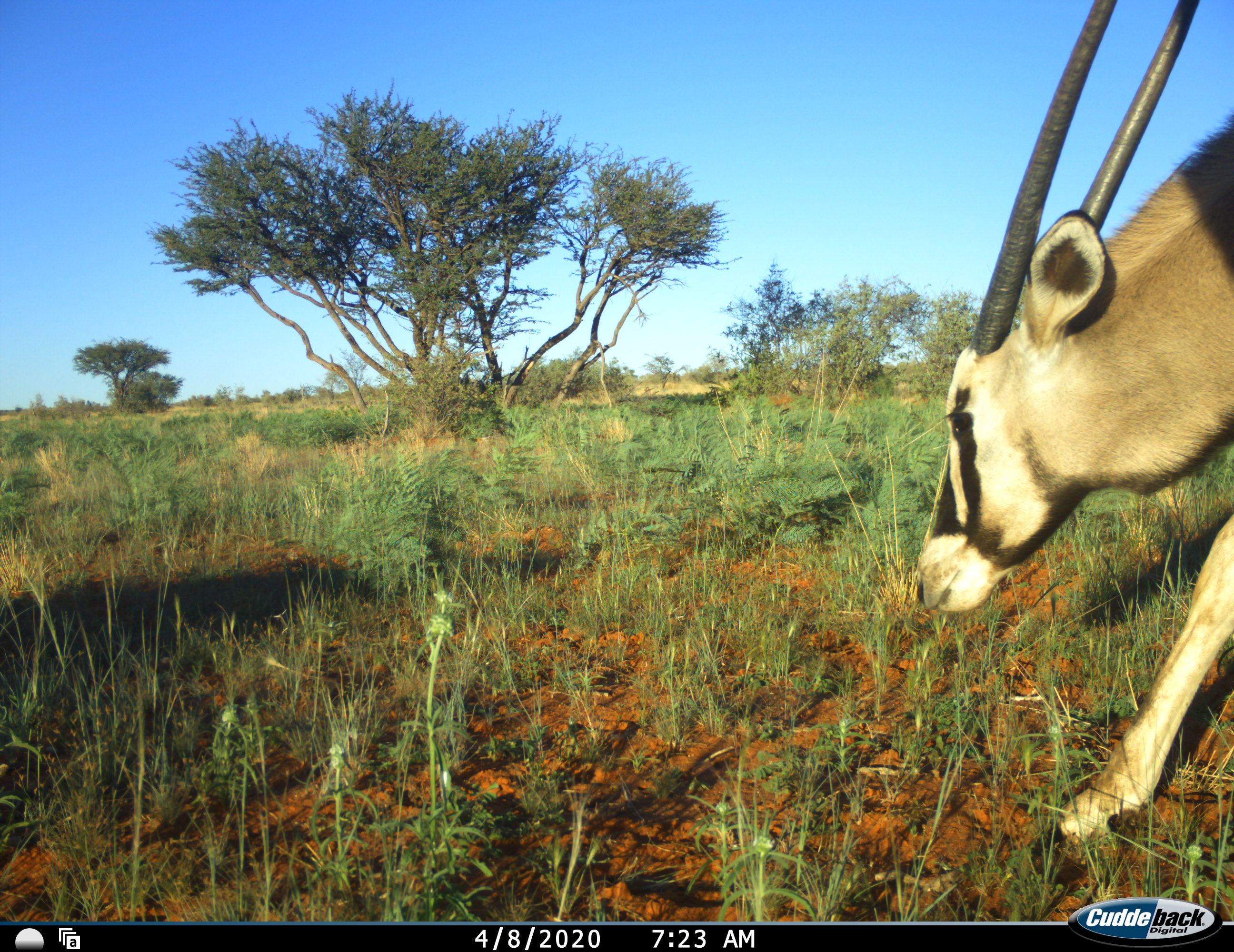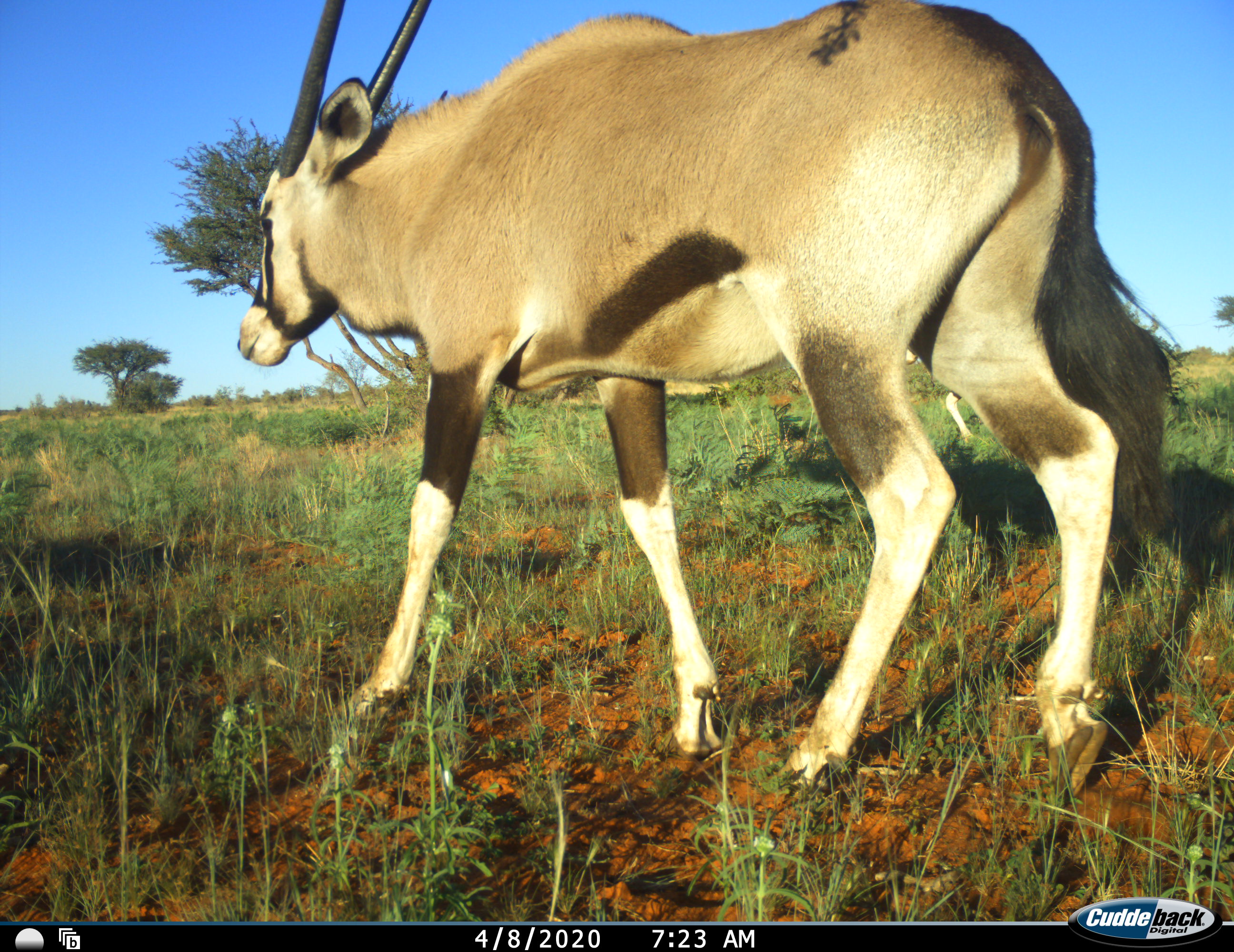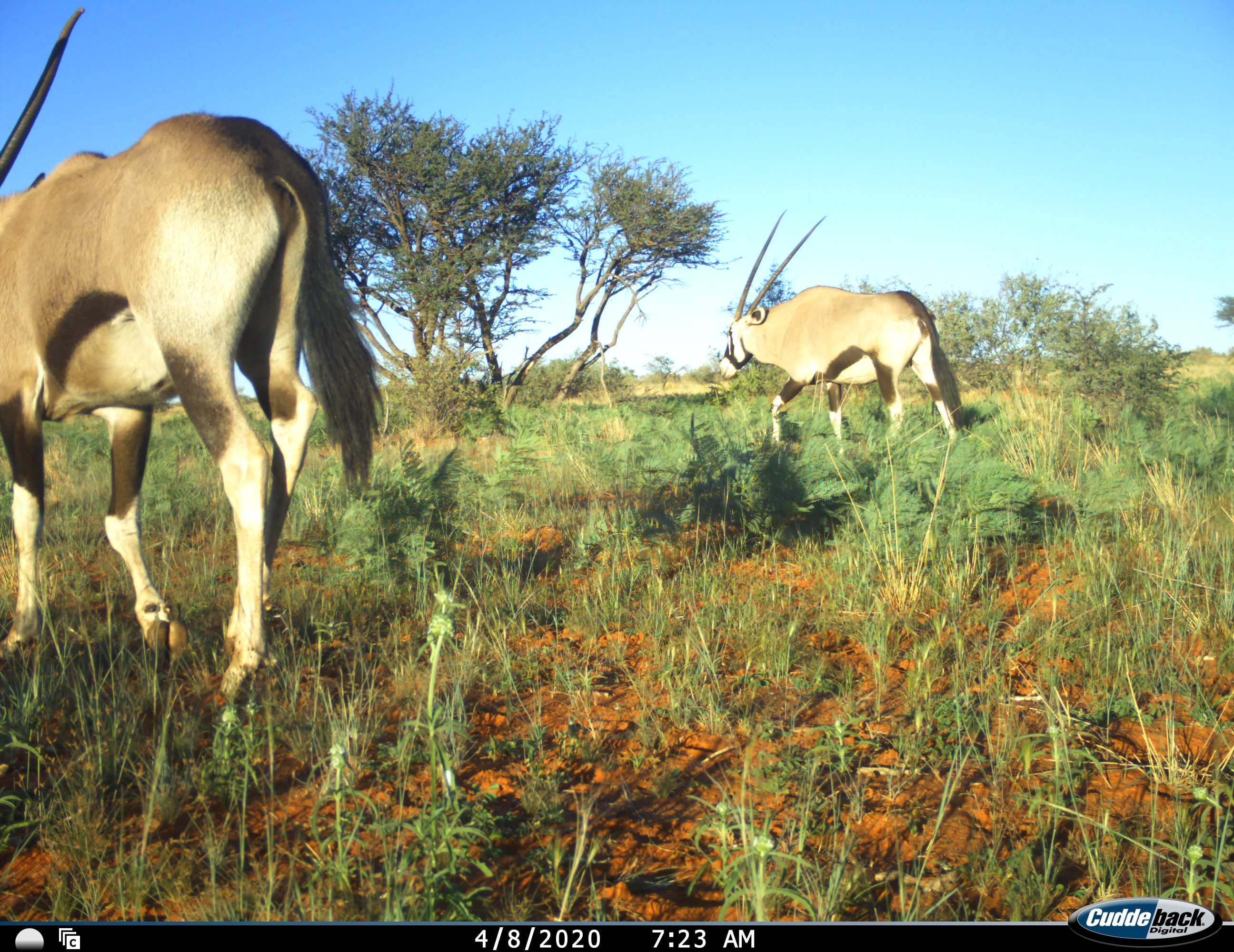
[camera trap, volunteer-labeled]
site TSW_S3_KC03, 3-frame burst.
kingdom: Animalia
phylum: Chordata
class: Mammalia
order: Artiodactyla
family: Bovidae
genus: Oryx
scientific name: Oryx gazella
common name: gemsbok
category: oryx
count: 2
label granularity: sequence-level